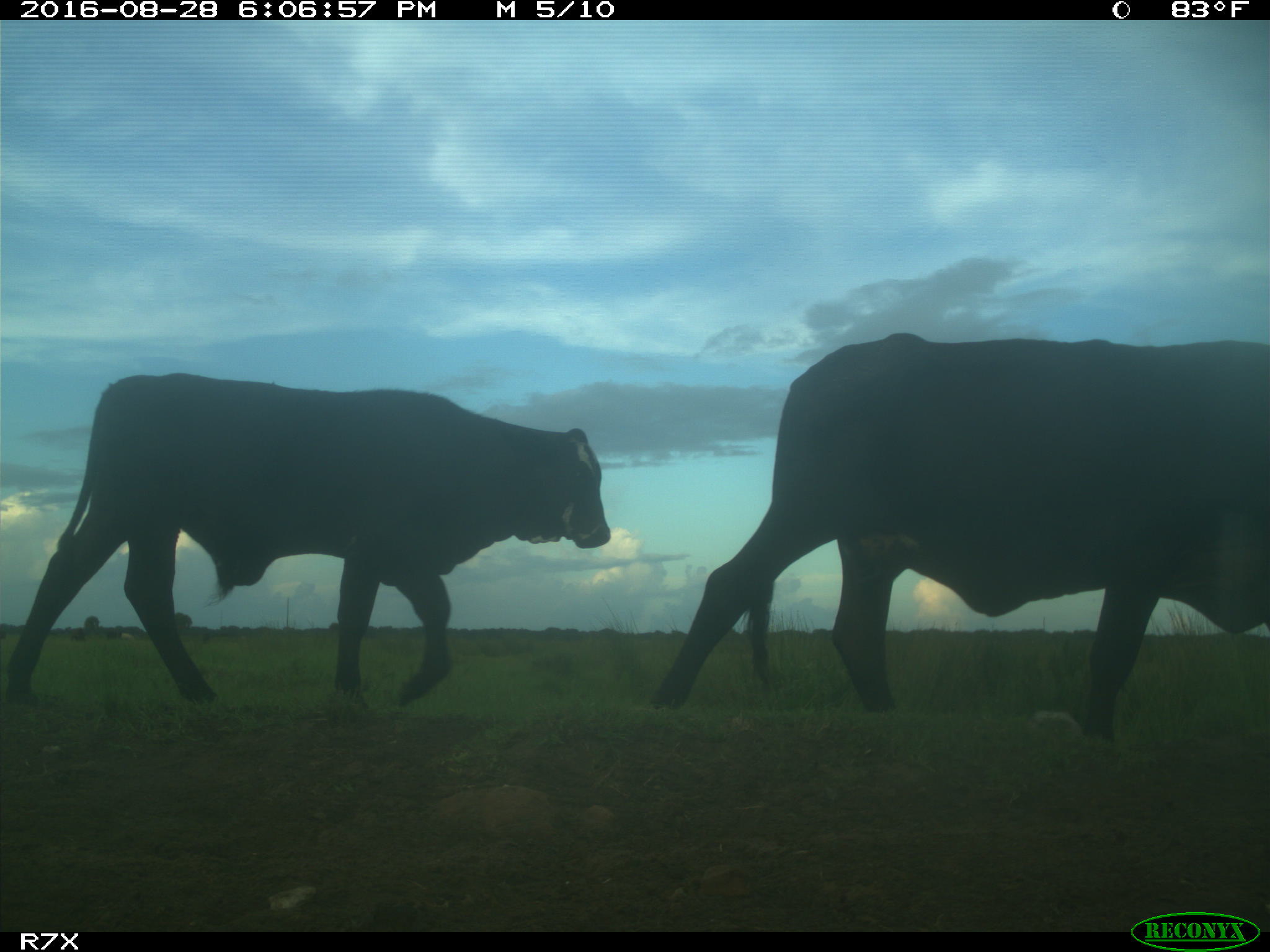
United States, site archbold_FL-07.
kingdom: Animalia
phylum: Chordata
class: Mammalia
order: Artiodactyla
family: Bovidae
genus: Bos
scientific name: Bos taurus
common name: domestic cow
Bos taurus (domestic cow).